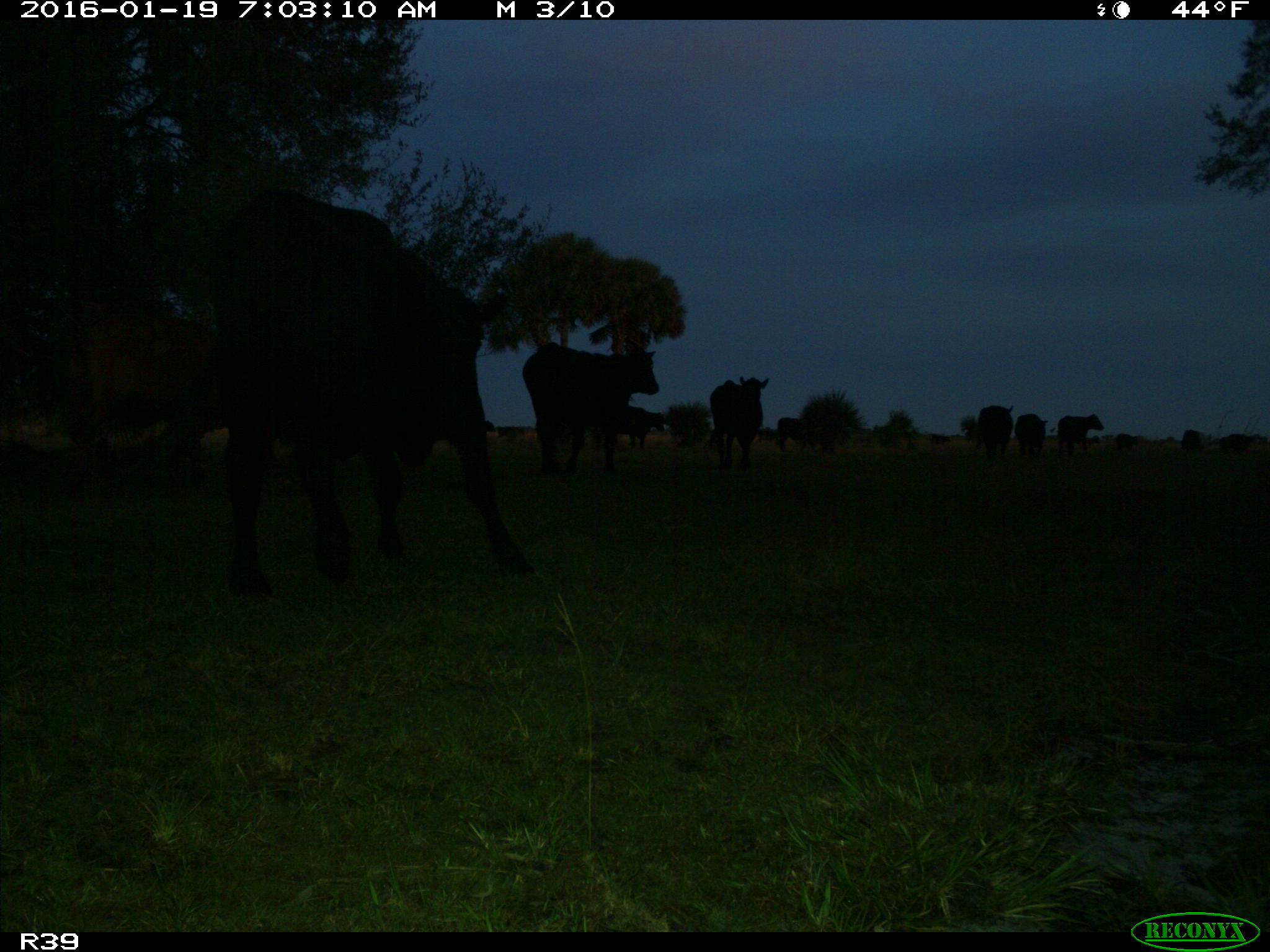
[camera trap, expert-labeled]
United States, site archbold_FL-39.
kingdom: Animalia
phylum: Chordata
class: Mammalia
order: Artiodactyla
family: Bovidae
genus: Bos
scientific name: Bos taurus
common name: domestic cow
Bos taurus (domestic cow).